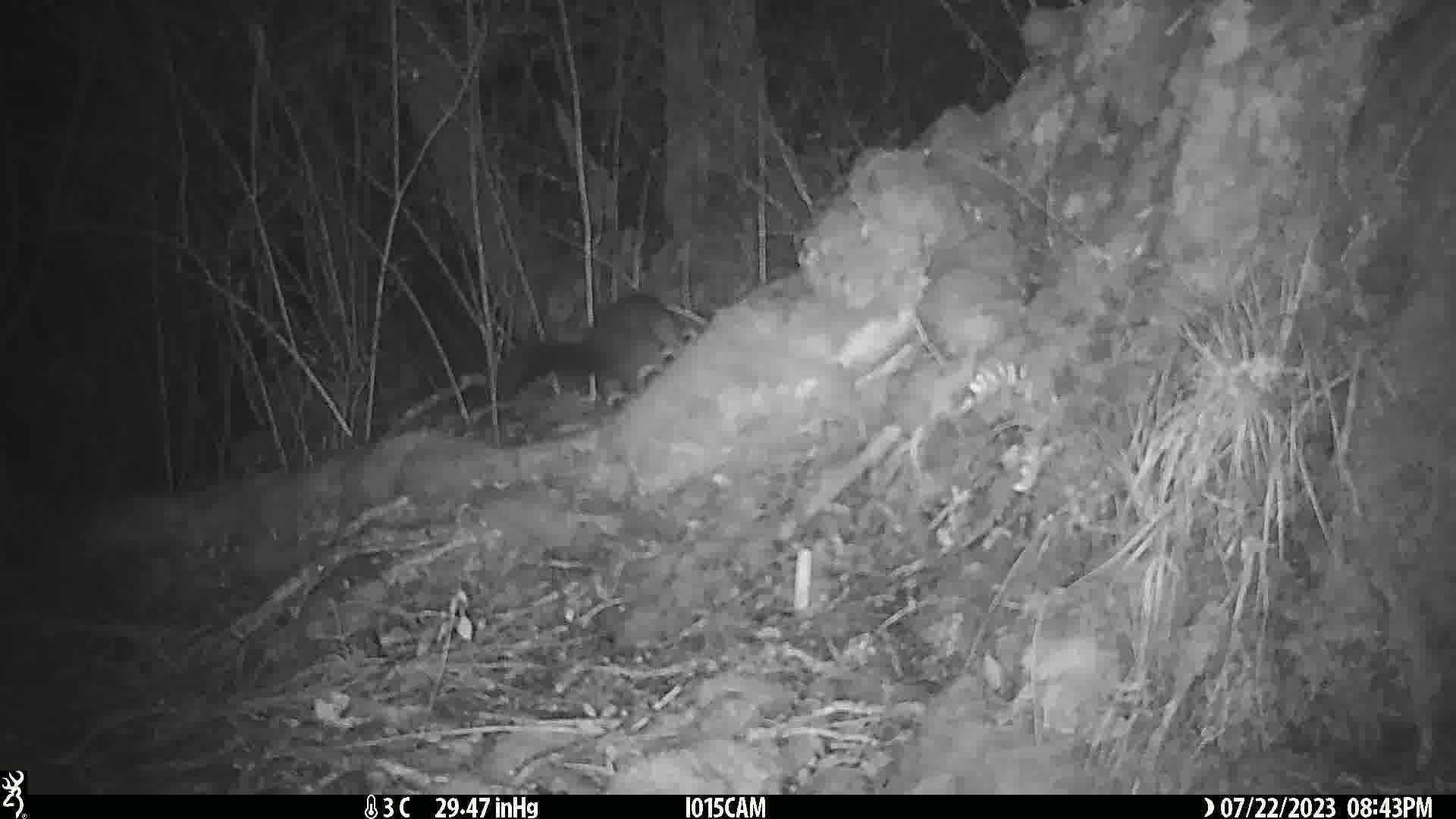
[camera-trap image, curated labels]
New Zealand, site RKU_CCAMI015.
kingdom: Animalia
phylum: Chordata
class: Mammalia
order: Diprotodontia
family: Phalangeridae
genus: Trichosurus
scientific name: Trichosurus vulpecula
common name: common brushtail possum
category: possum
Possum (common brushtail possum) (Trichosurus vulpecula).